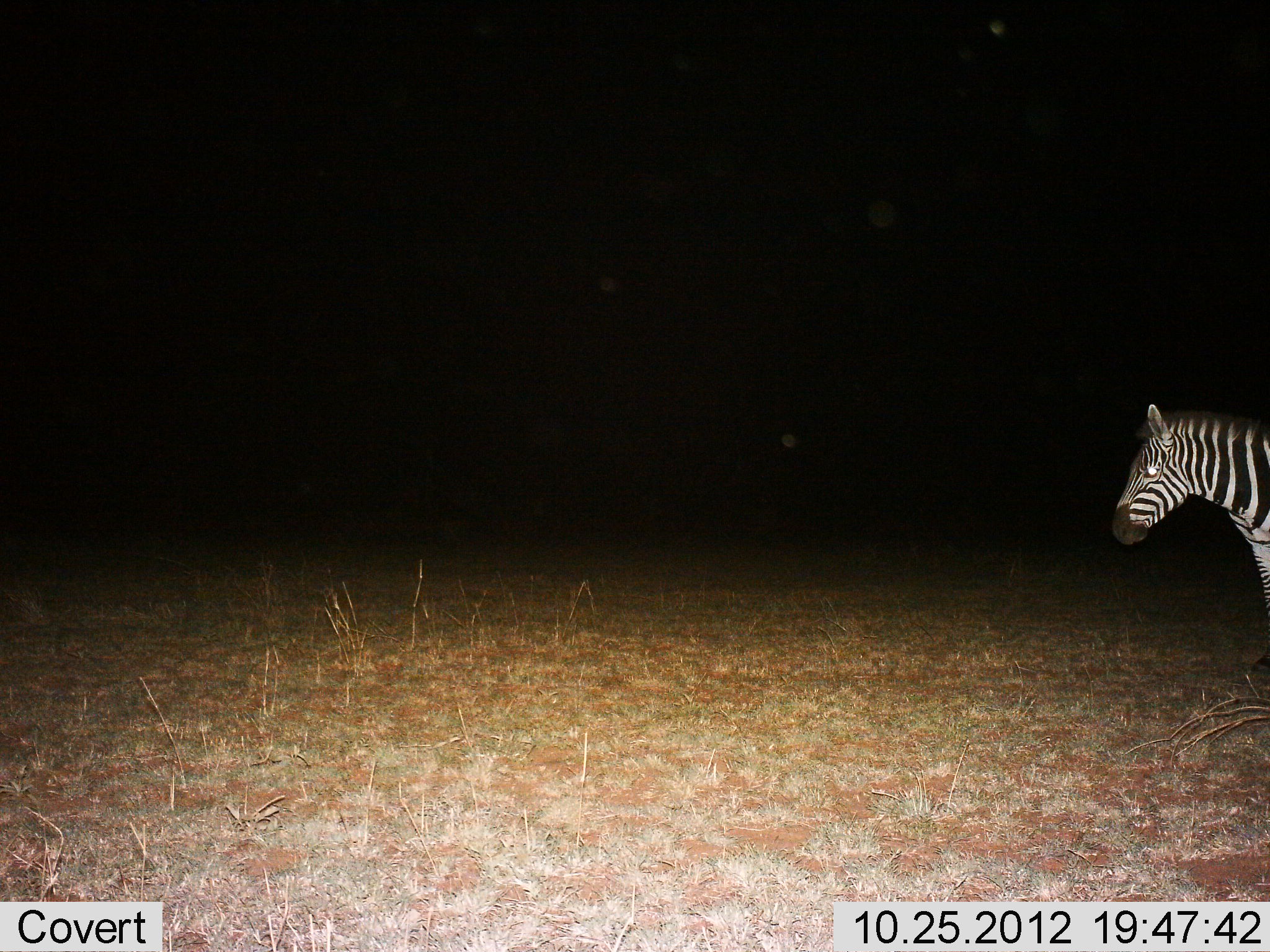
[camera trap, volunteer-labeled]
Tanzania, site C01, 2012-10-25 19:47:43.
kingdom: Animalia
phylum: Chordata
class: Mammalia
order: Perissodactyla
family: Equidae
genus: Equus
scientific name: Equus quagga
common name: plains zebra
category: zebra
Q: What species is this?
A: Zebra (plains zebra) (Equus quagga).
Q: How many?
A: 1.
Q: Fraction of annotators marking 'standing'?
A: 60%.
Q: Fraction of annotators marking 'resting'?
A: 0%.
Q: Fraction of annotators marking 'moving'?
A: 40%.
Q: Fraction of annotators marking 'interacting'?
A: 0%.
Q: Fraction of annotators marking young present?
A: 0%.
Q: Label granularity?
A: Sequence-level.